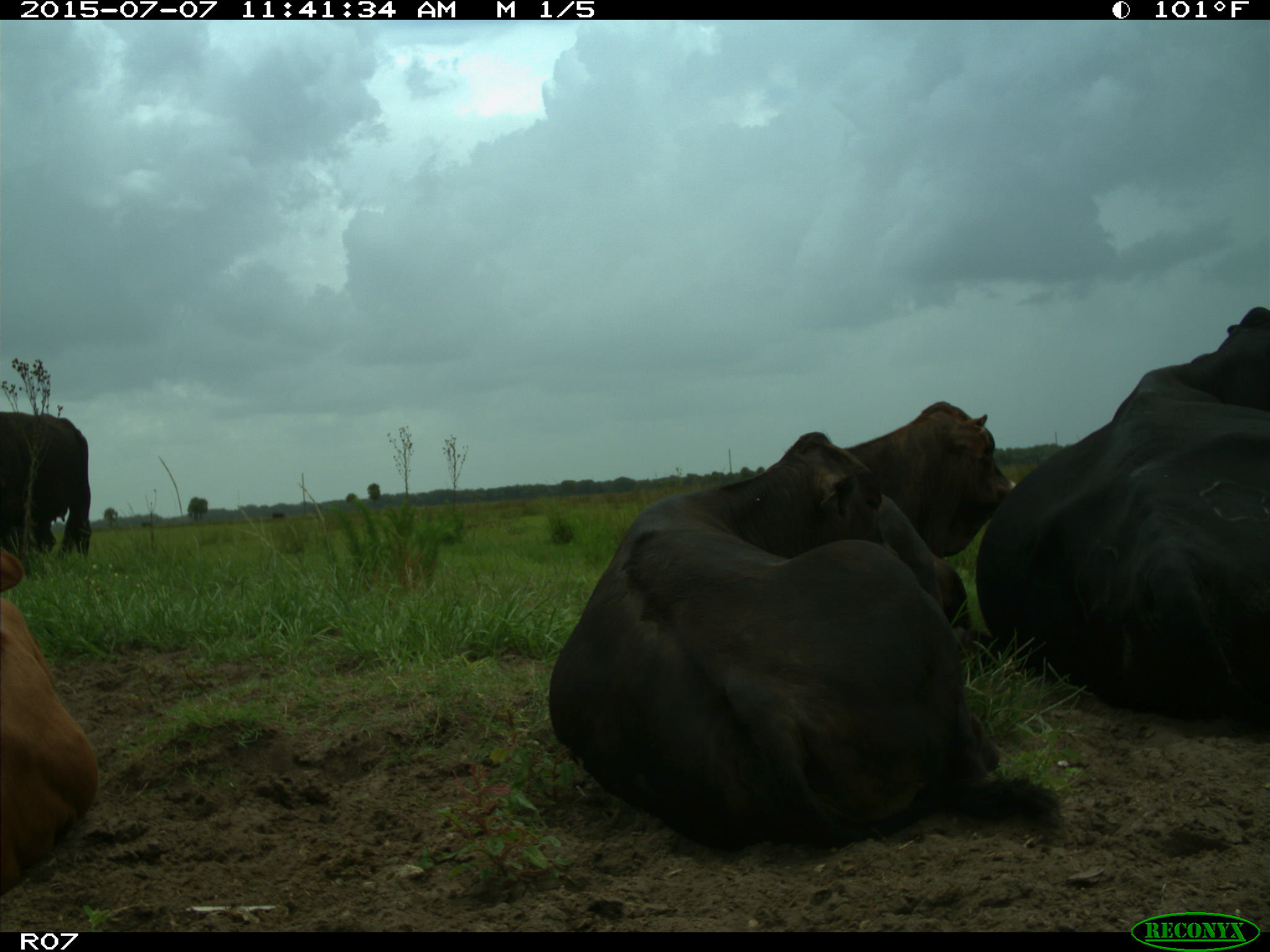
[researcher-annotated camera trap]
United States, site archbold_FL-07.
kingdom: Animalia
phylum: Chordata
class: Mammalia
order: Artiodactyla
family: Bovidae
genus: Bos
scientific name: Bos taurus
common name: domestic cow